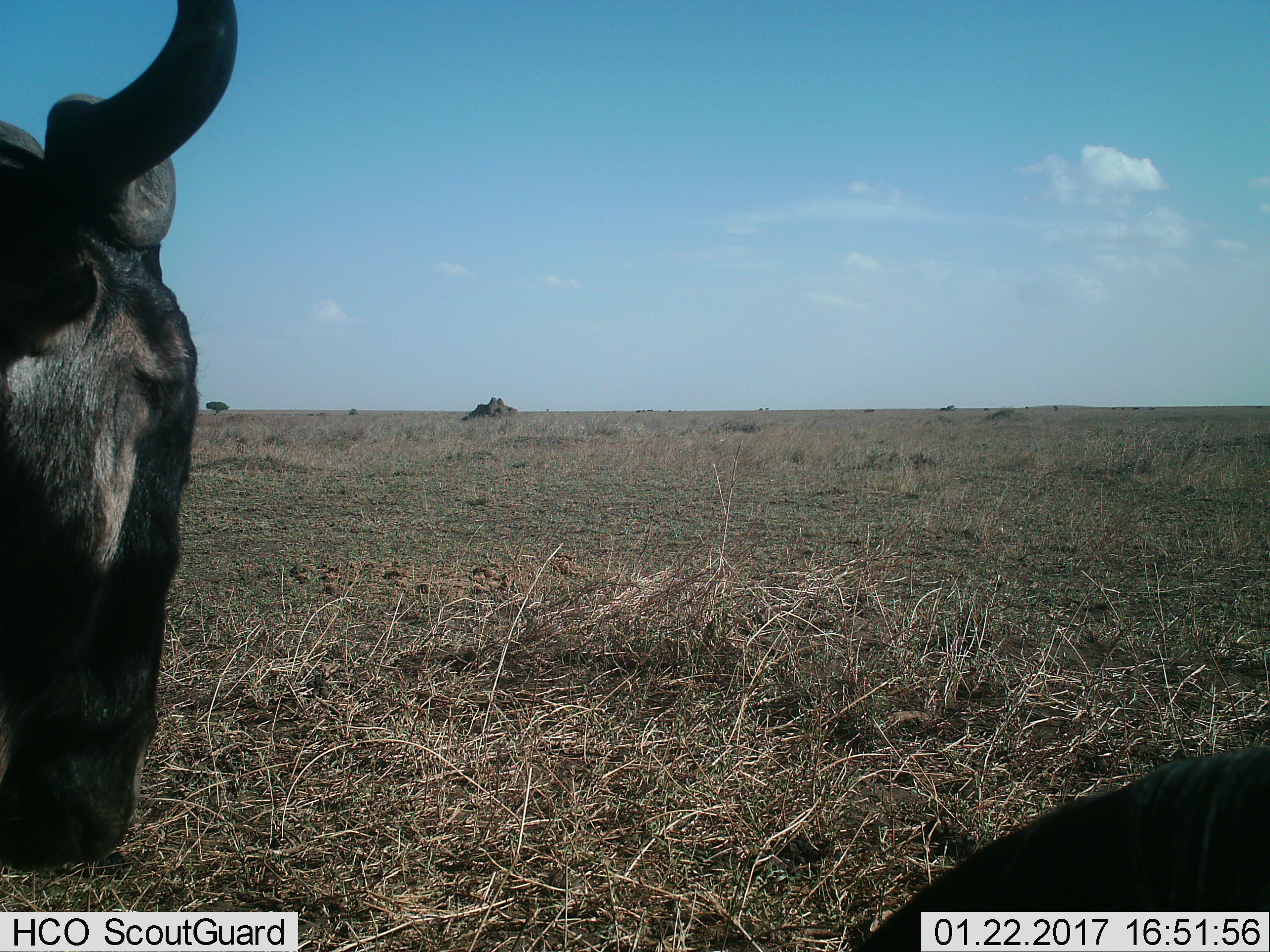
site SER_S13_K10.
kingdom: Animalia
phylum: Chordata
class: Mammalia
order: Artiodactyla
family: Bovidae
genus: Connochaetes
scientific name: Connochaetes taurinus taurinus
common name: blue wildebeest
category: wildebeestblue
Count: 2.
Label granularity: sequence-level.